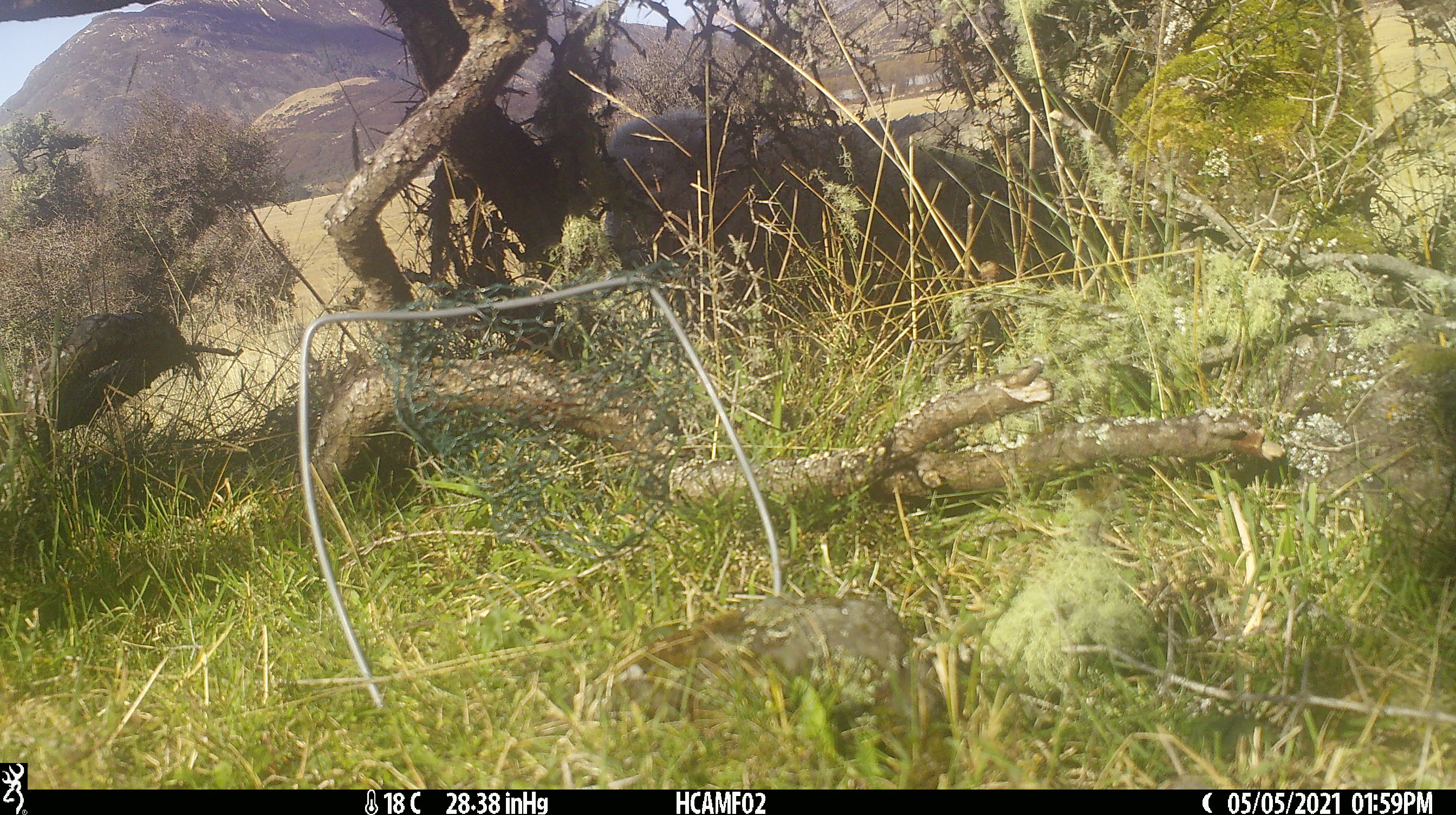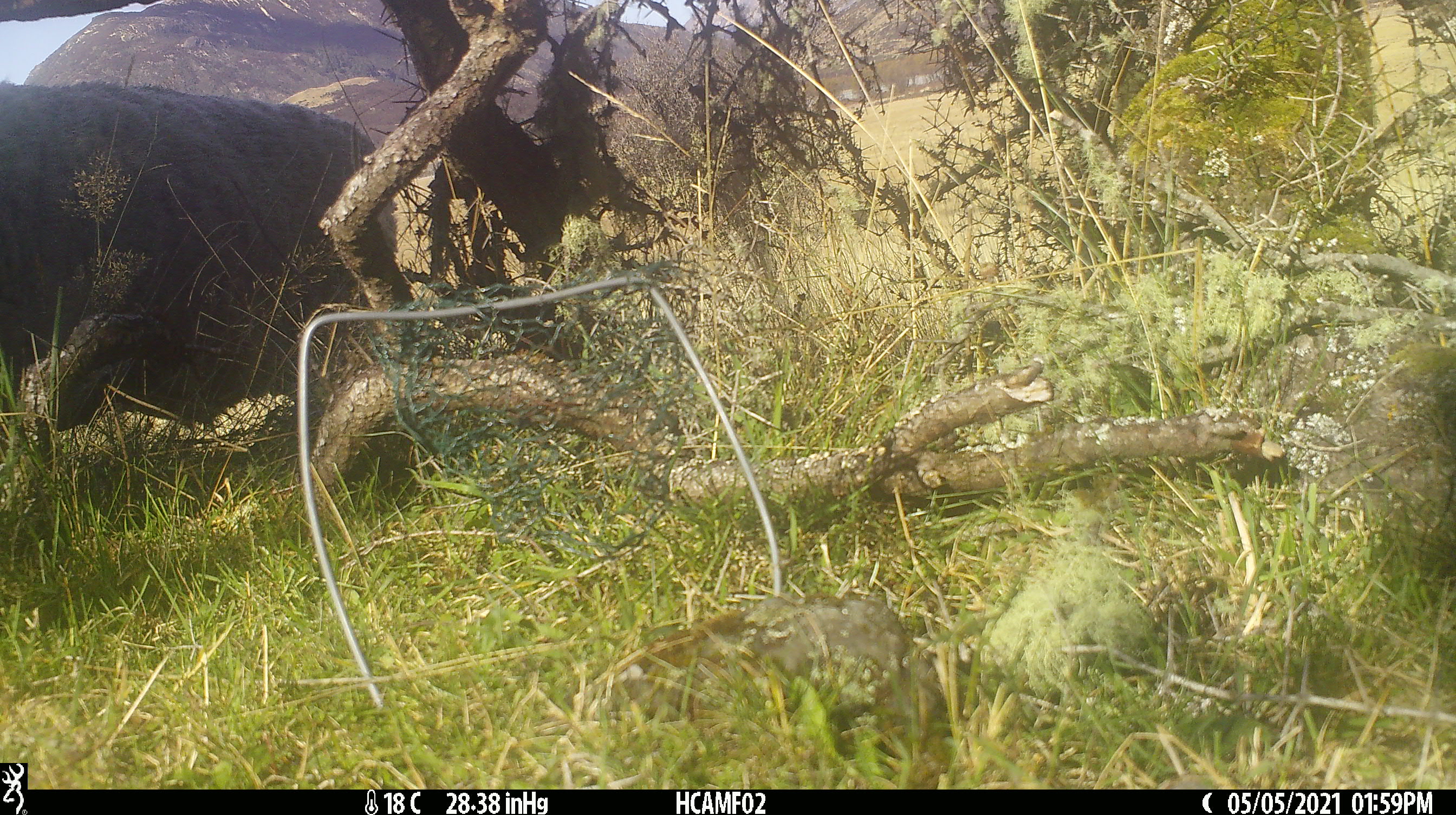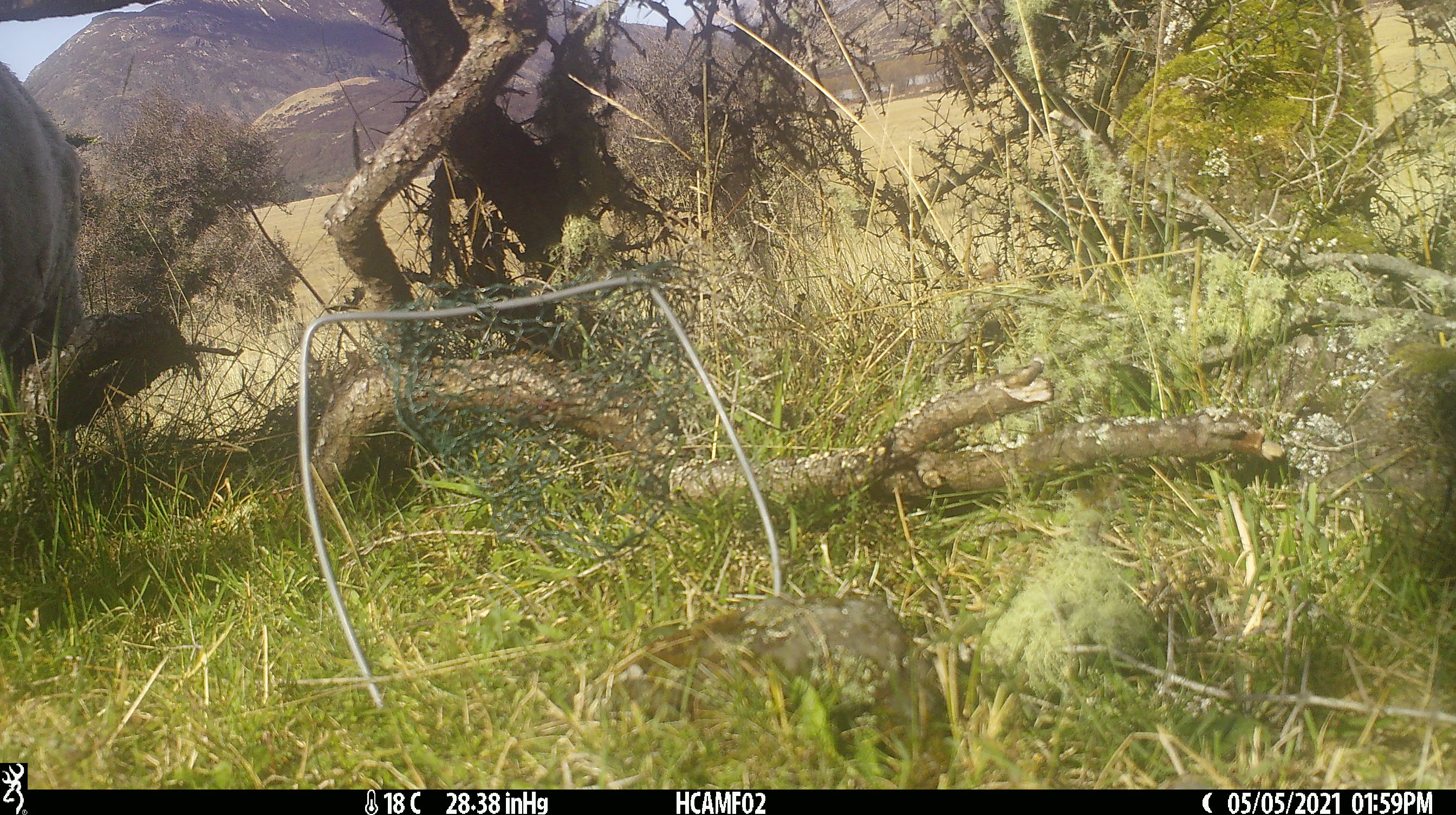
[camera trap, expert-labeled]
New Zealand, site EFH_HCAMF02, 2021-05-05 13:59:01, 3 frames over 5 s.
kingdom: Animalia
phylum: Chordata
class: Mammalia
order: Artiodactyla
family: Bovidae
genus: Ovis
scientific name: Ovis aries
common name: domestic sheep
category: sheep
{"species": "sheep (domestic sheep) (Ovis aries)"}